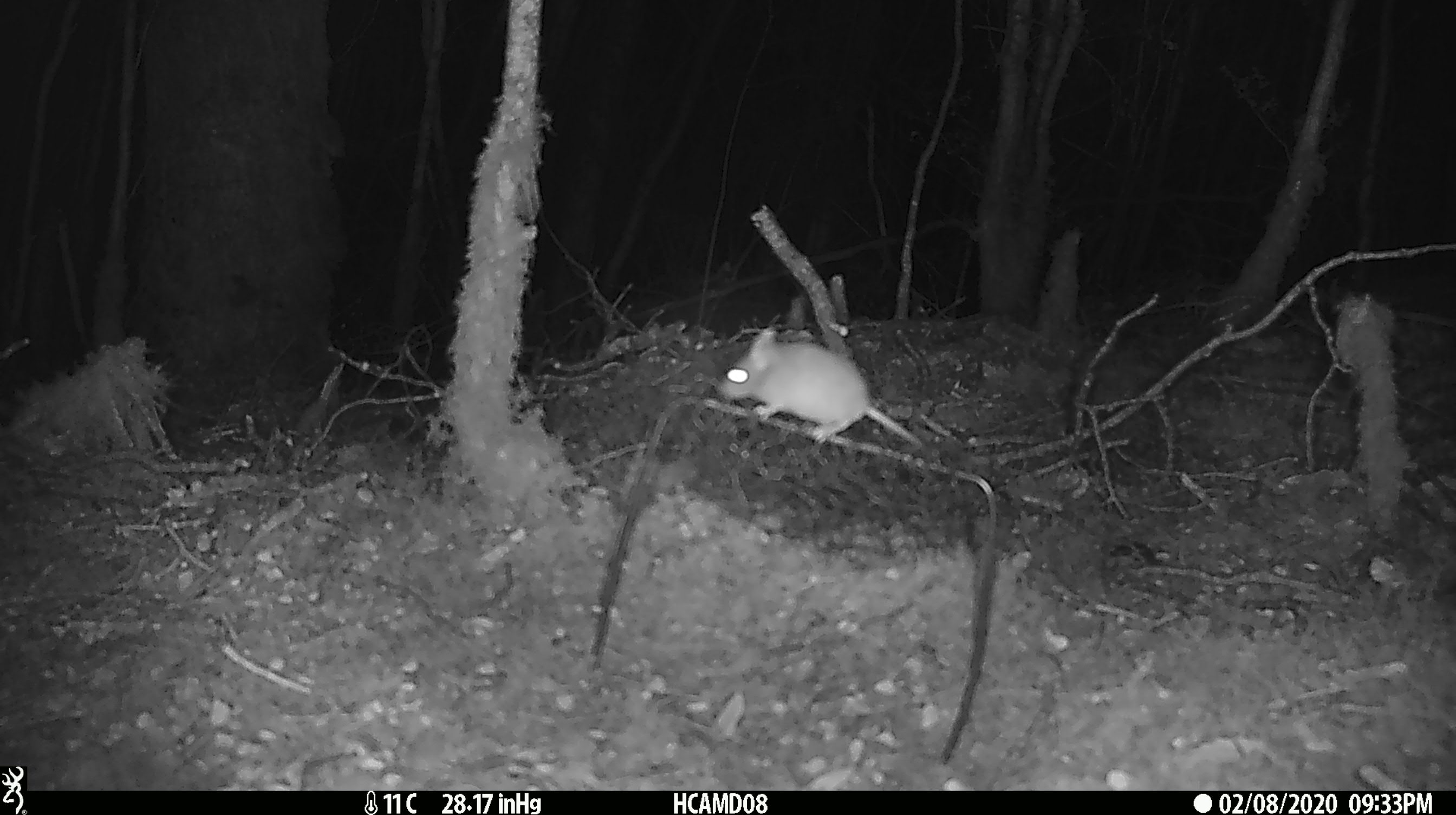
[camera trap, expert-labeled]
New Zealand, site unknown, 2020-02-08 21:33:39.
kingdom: Animalia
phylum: Chordata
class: Mammalia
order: Rodentia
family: Muridae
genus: Mus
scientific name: Mus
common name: mouse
Mouse (Mus).